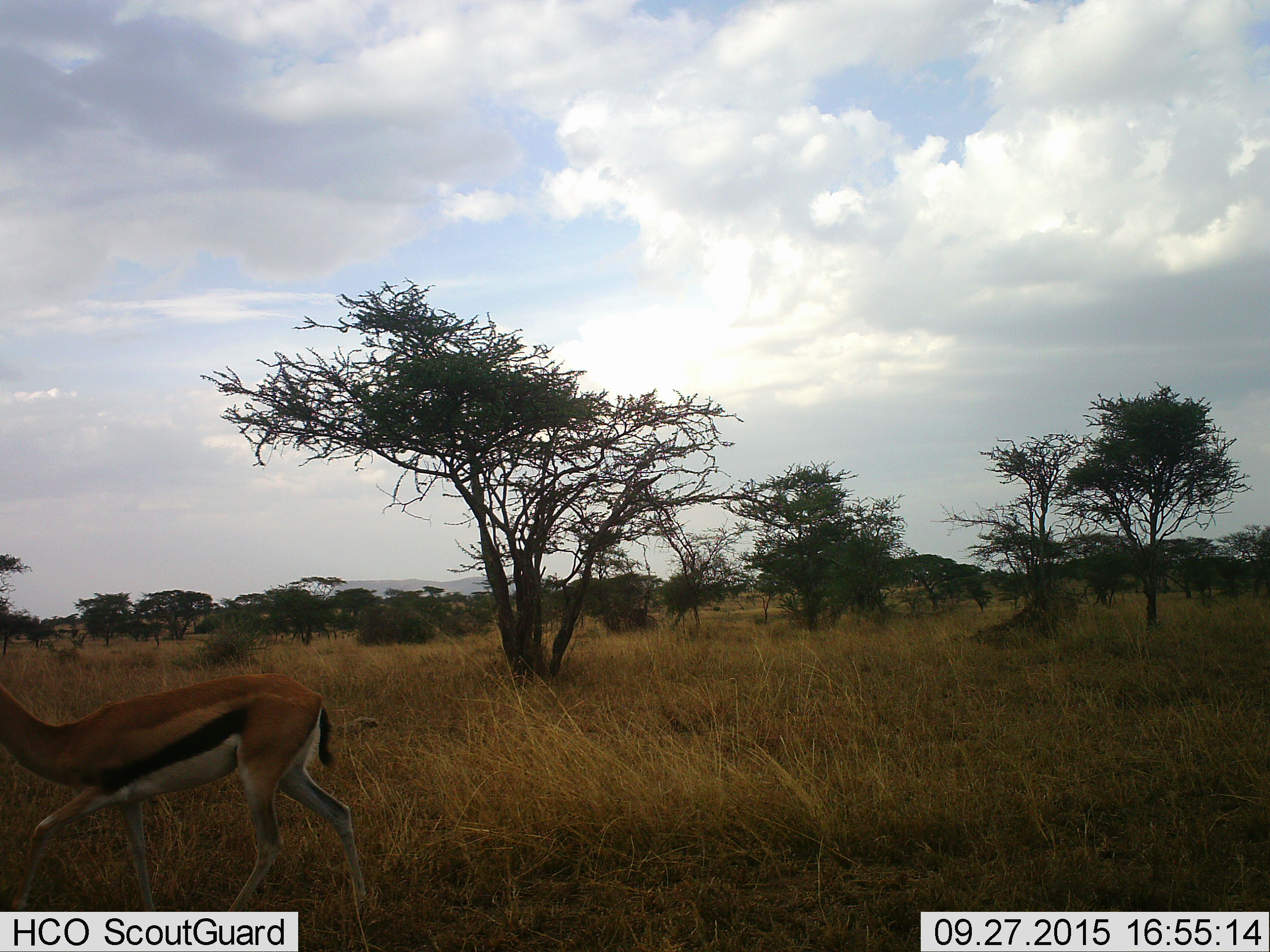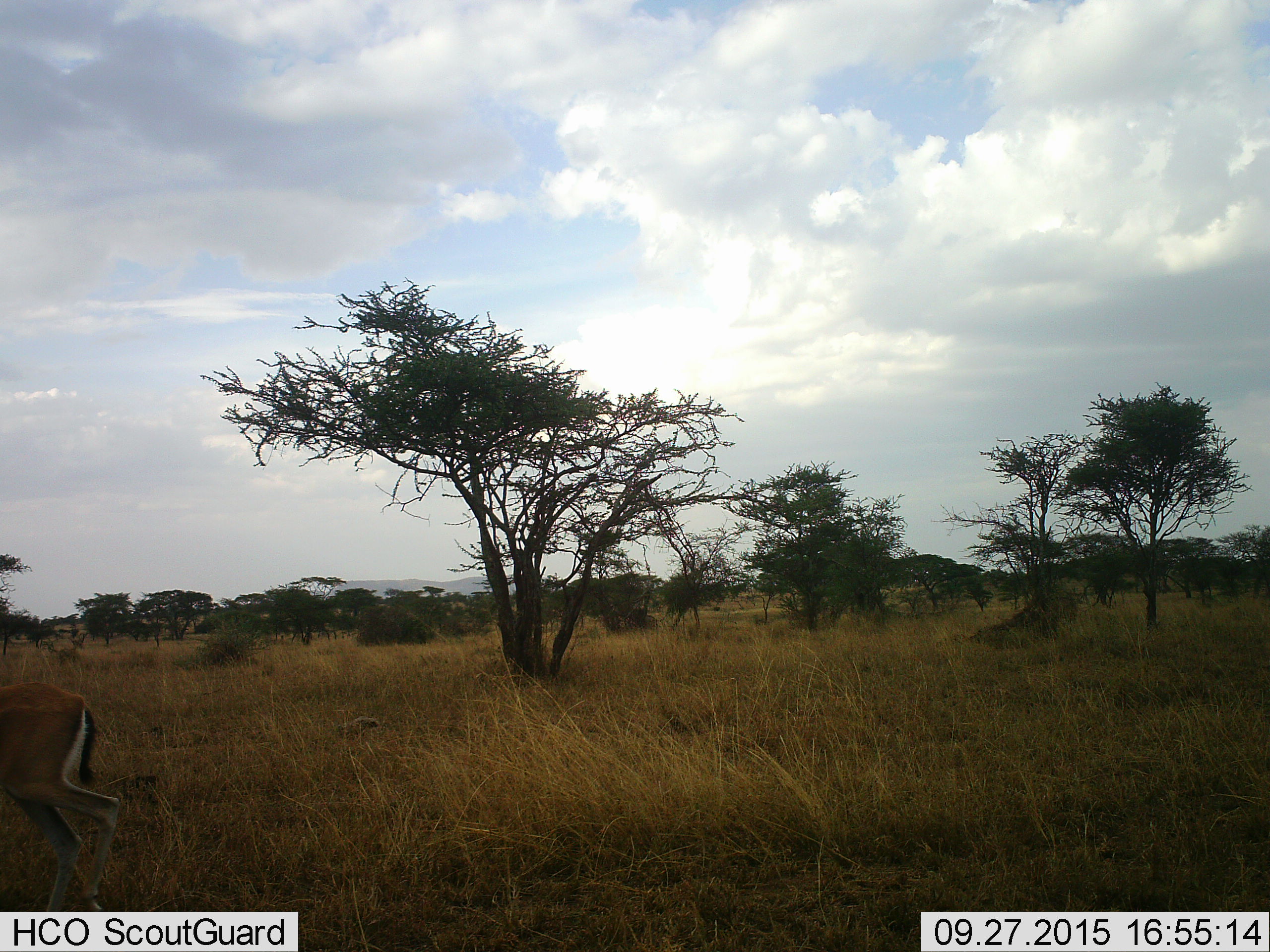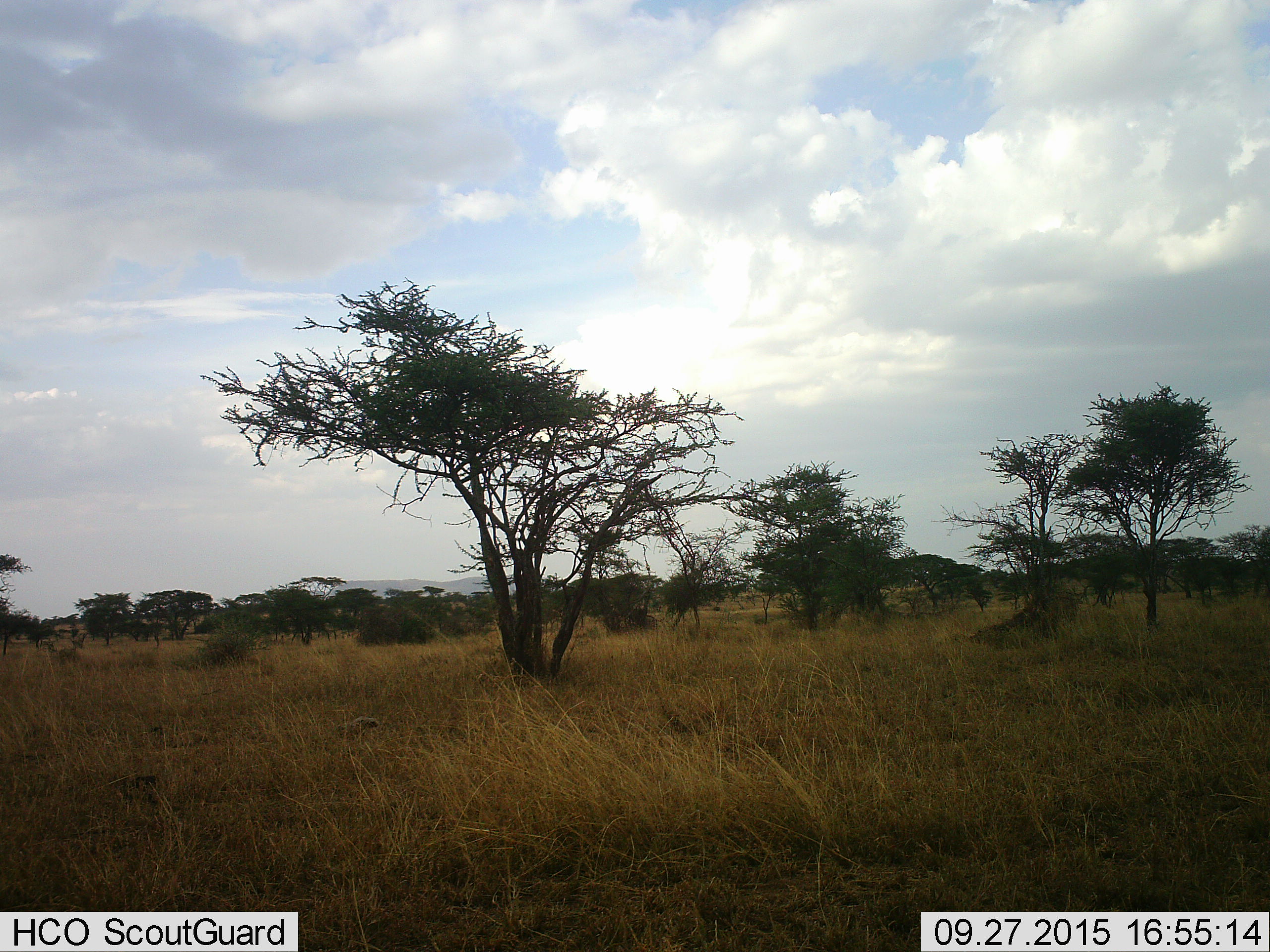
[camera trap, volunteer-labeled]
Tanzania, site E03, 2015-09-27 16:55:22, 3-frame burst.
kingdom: Animalia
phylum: Chordata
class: Mammalia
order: Artiodactyla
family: Bovidae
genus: Eudorcas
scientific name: Eudorcas thomsonii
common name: thomson's gazelle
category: gazellethomsons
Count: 1.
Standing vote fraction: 0%.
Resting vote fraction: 0%.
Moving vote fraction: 100%.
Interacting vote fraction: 0%.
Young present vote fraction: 0%.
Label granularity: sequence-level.